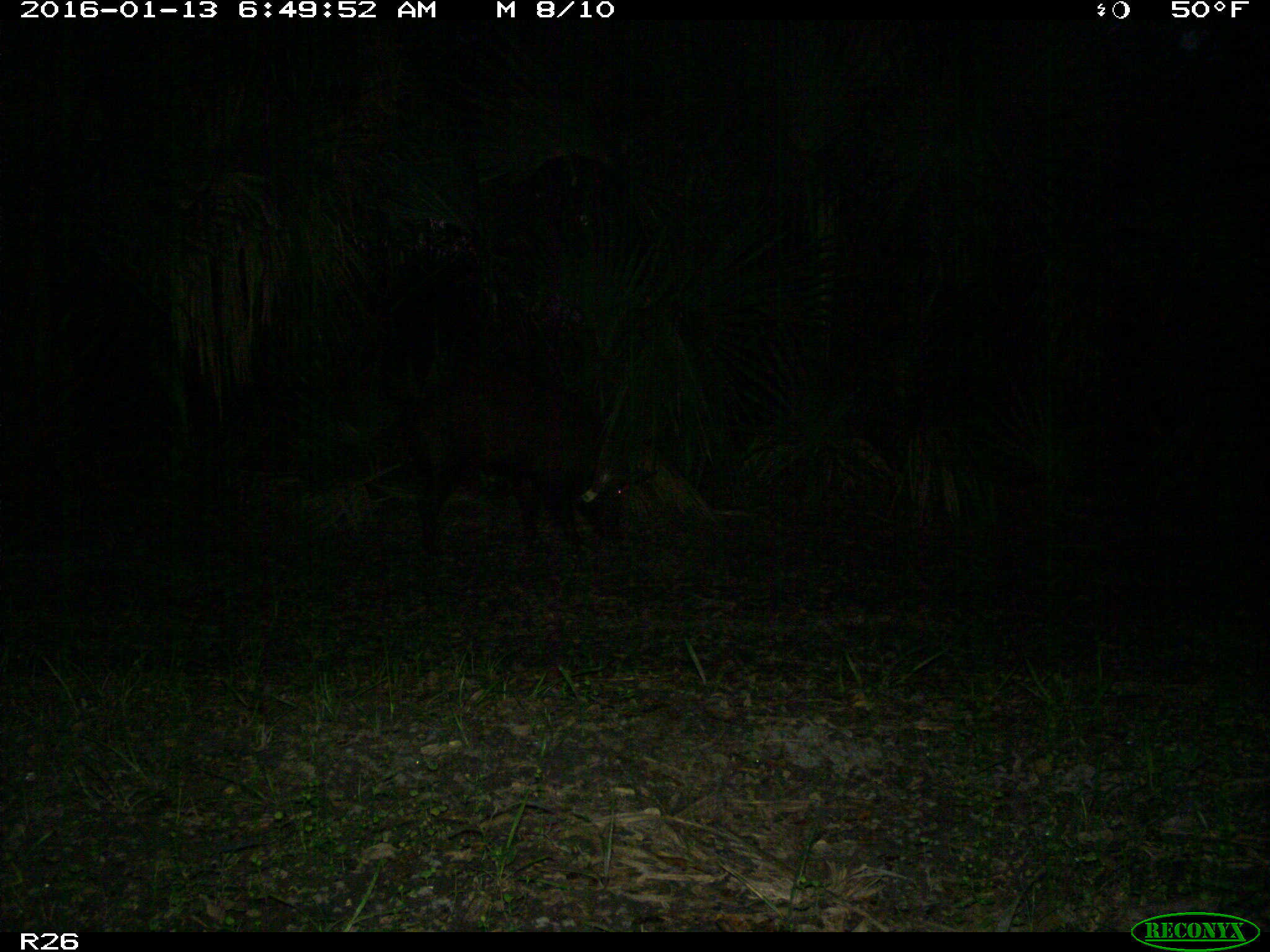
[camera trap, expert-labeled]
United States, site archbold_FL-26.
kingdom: Animalia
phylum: Chordata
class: Mammalia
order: Artiodactyla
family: Suidae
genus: Sus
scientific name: Sus scrofa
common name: wild boar